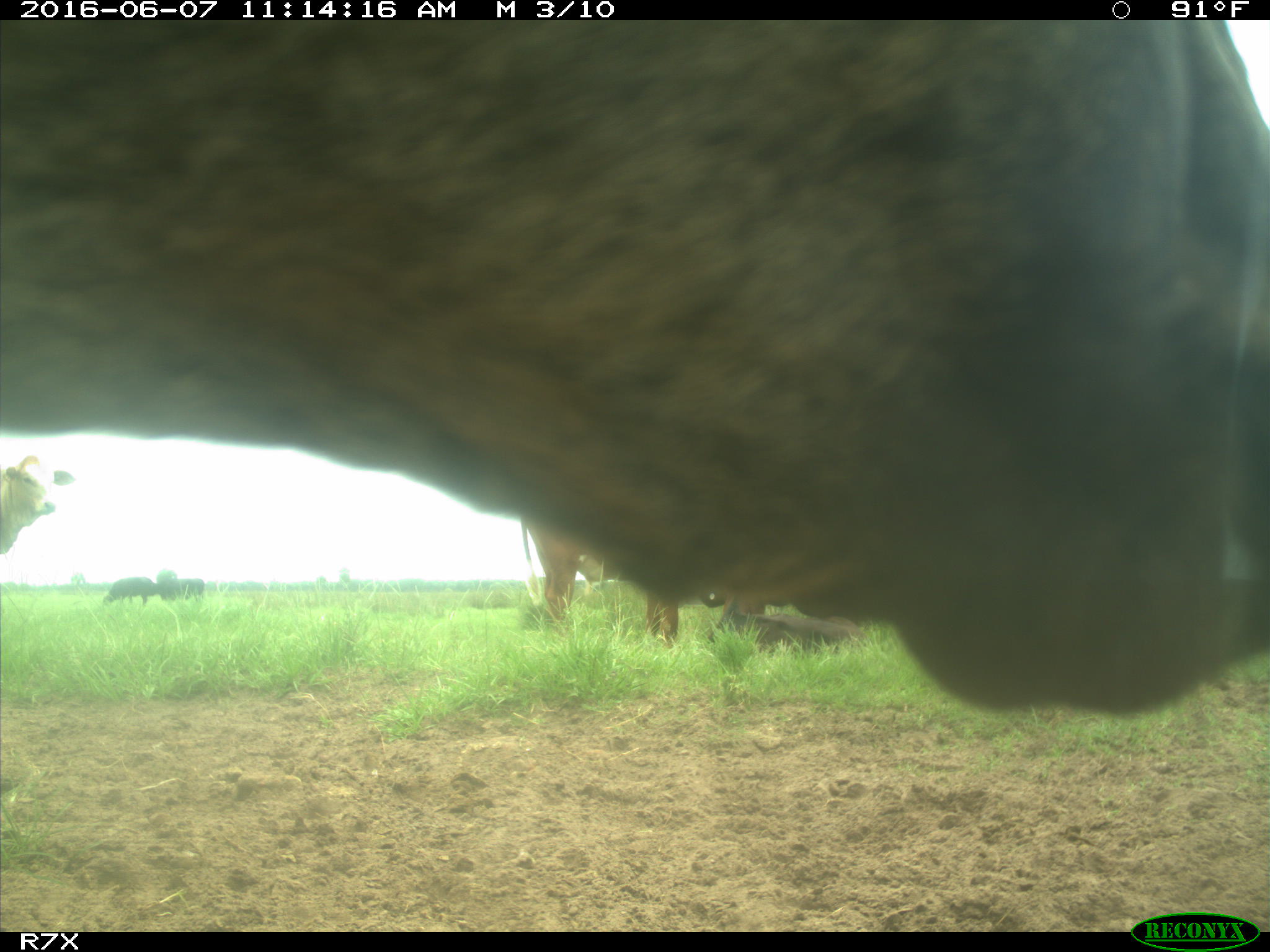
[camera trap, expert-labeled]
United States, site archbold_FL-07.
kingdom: Animalia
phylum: Chordata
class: Mammalia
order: Artiodactyla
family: Bovidae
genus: Bos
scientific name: Bos taurus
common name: domestic cow